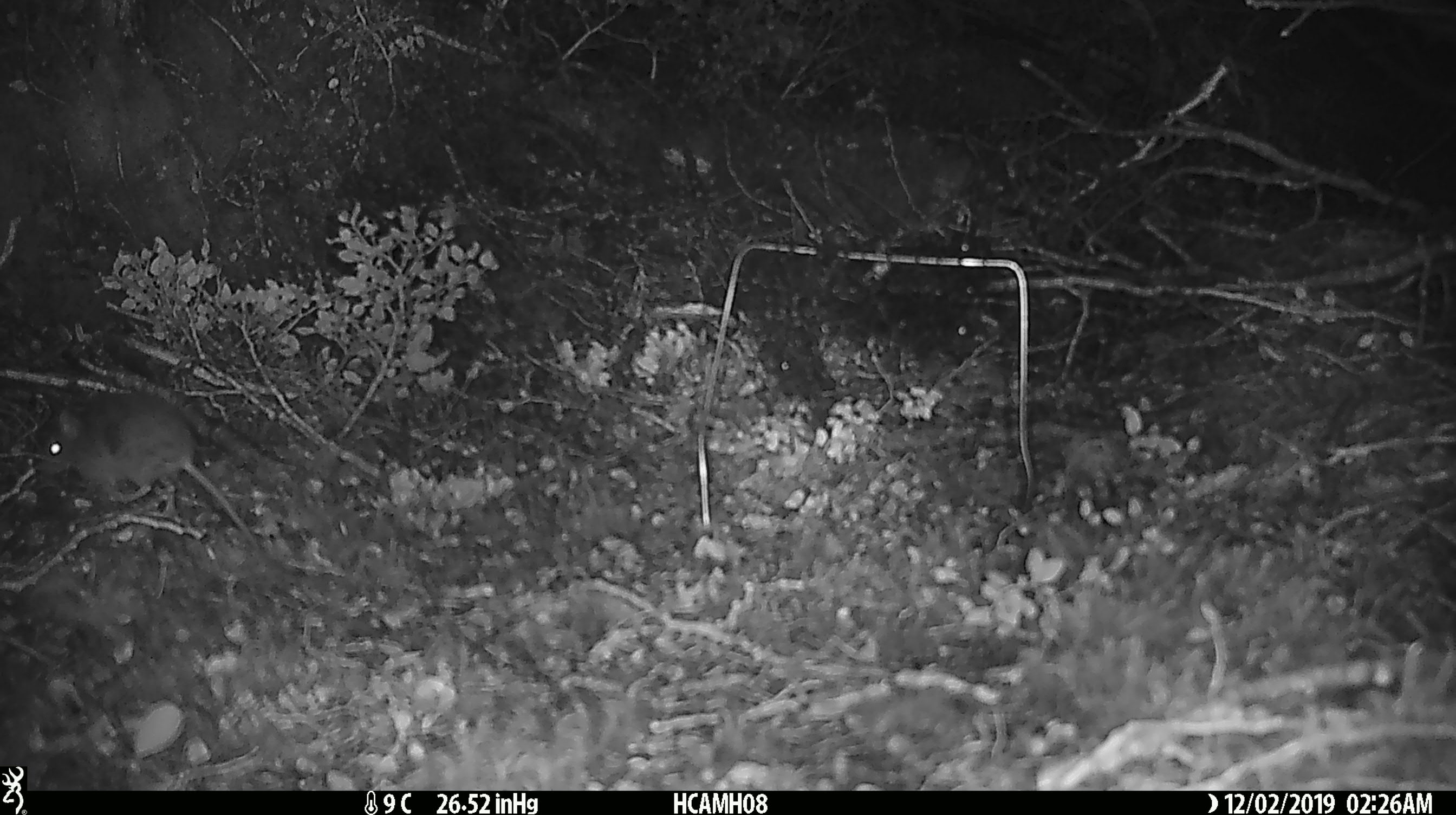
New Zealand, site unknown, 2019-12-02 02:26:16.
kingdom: Animalia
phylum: Chordata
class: Mammalia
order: Rodentia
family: Muridae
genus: Mus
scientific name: Mus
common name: mouse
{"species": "mouse (Mus)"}